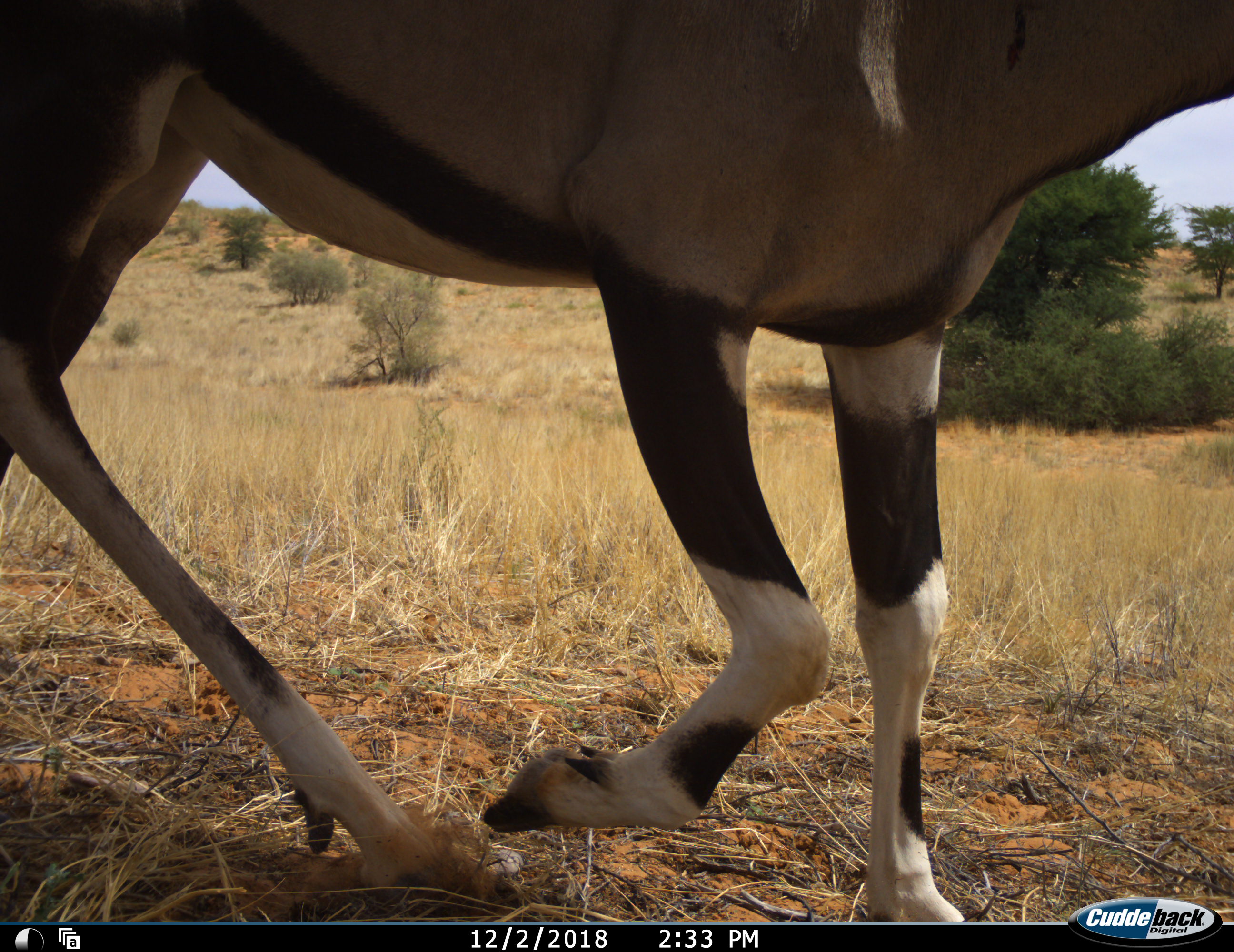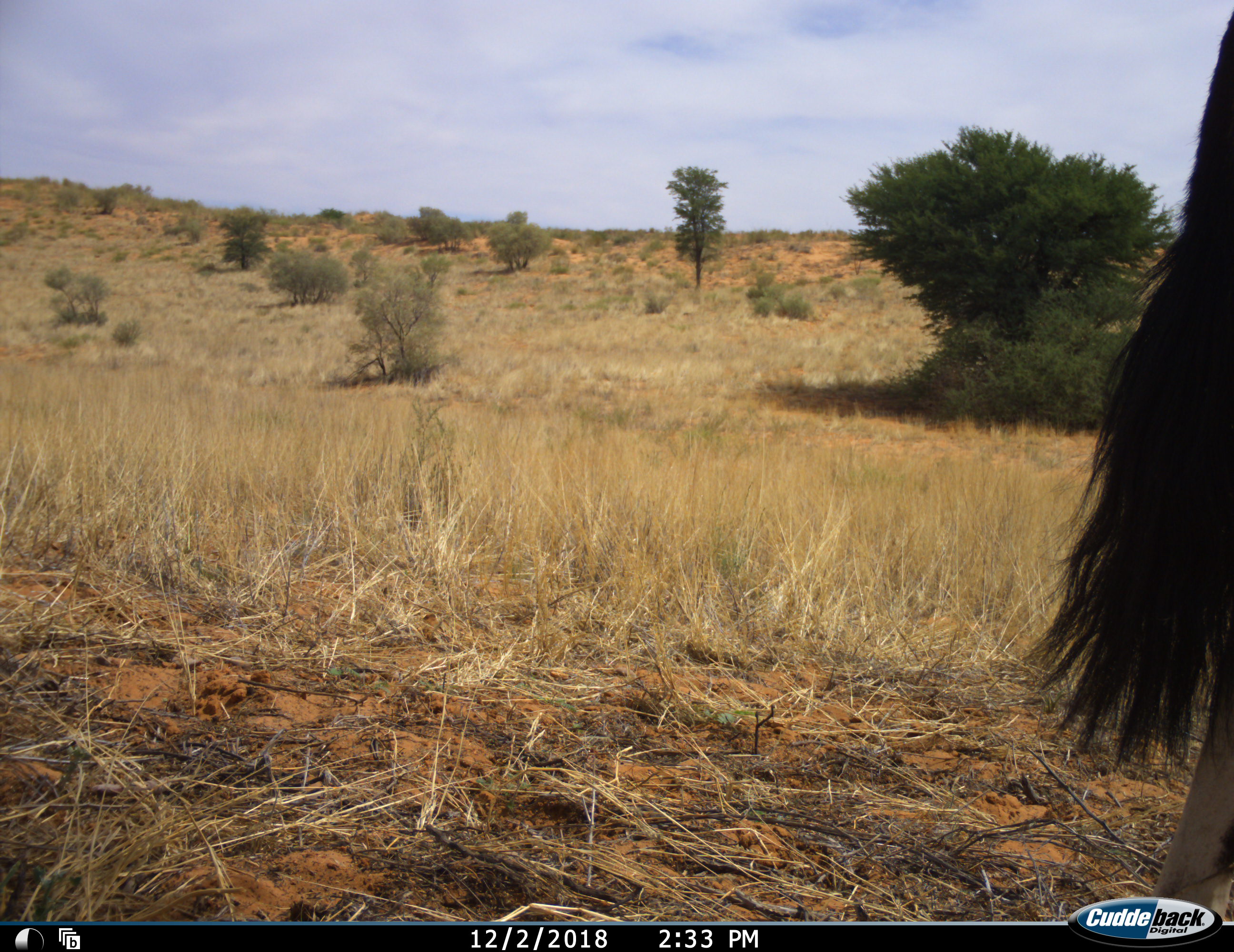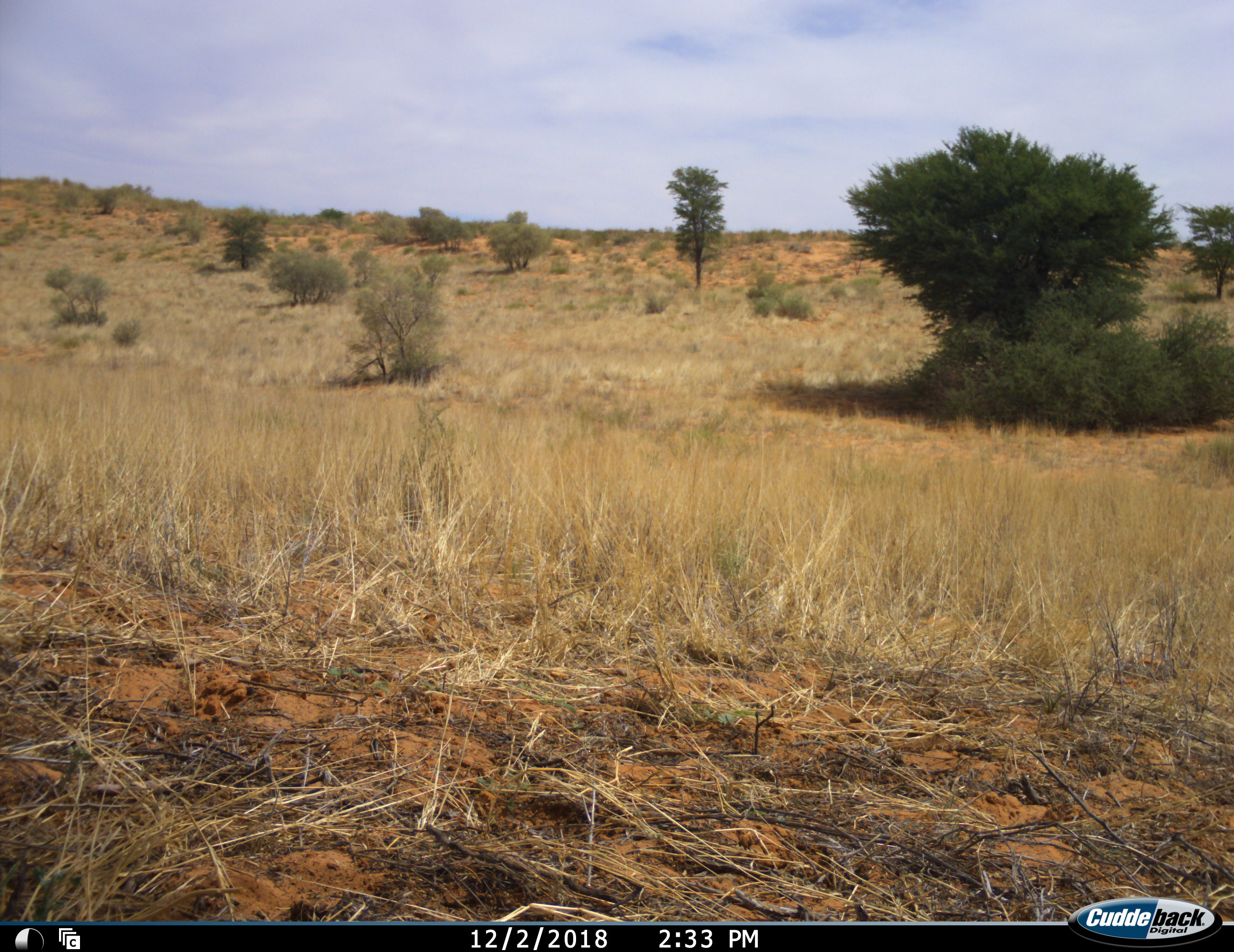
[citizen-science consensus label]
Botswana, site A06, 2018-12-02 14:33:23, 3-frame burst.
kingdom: Animalia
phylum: Chordata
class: Mammalia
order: Artiodactyla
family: Bovidae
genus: Oryx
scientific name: Oryx gazella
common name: gemsbok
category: gemsbokoryx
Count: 1.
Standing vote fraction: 0%.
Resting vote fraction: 0%.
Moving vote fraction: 100%.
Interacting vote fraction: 0%.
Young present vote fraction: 0%.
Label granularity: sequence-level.